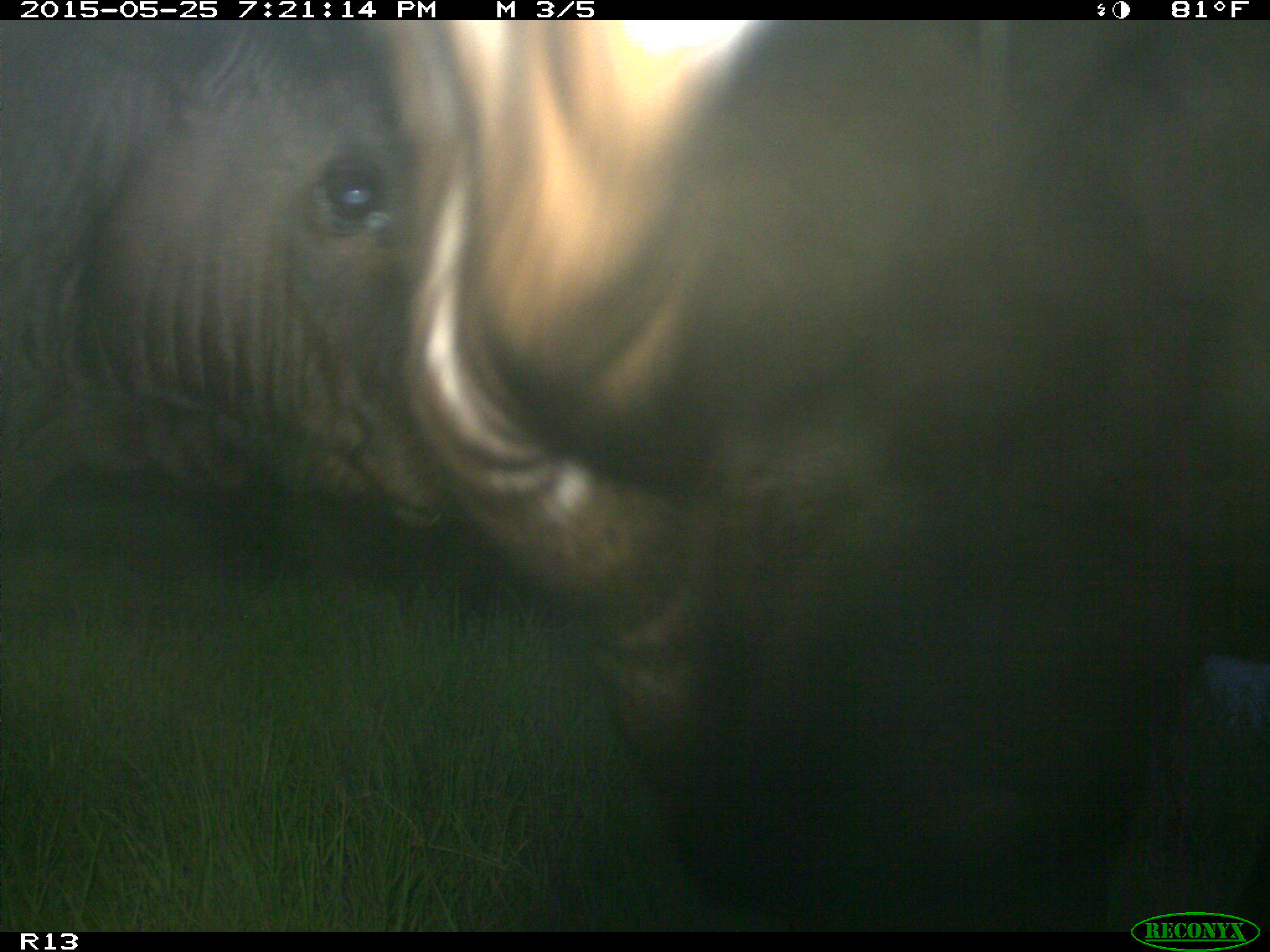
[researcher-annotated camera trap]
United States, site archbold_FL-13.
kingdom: Animalia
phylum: Chordata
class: Mammalia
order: Artiodactyla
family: Bovidae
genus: Bos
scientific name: Bos taurus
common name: domestic cow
Bos taurus (domestic cow).